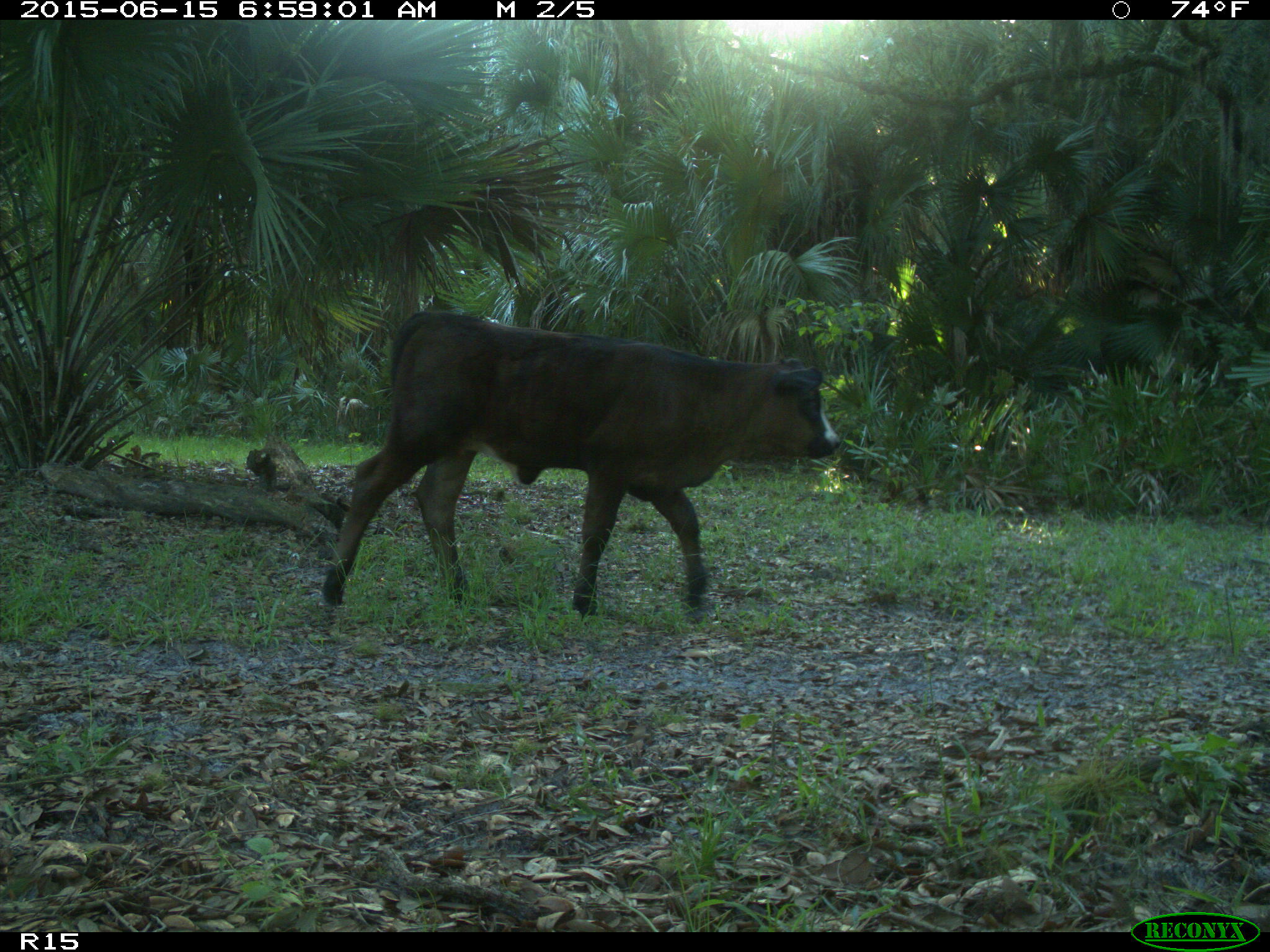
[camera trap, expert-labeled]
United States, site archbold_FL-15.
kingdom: Animalia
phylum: Chordata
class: Mammalia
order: Artiodactyla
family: Bovidae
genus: Bos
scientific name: Bos taurus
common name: domestic cow